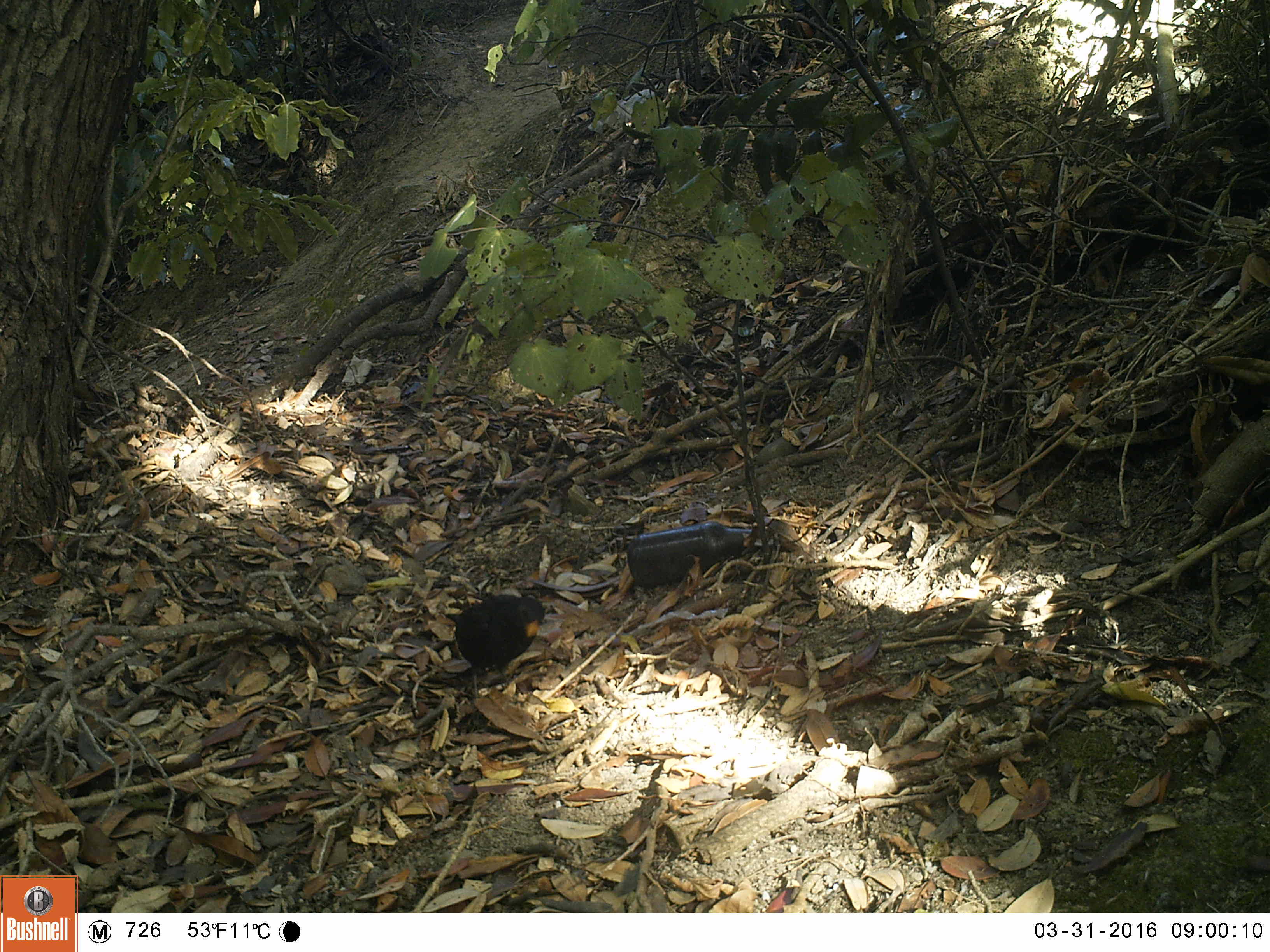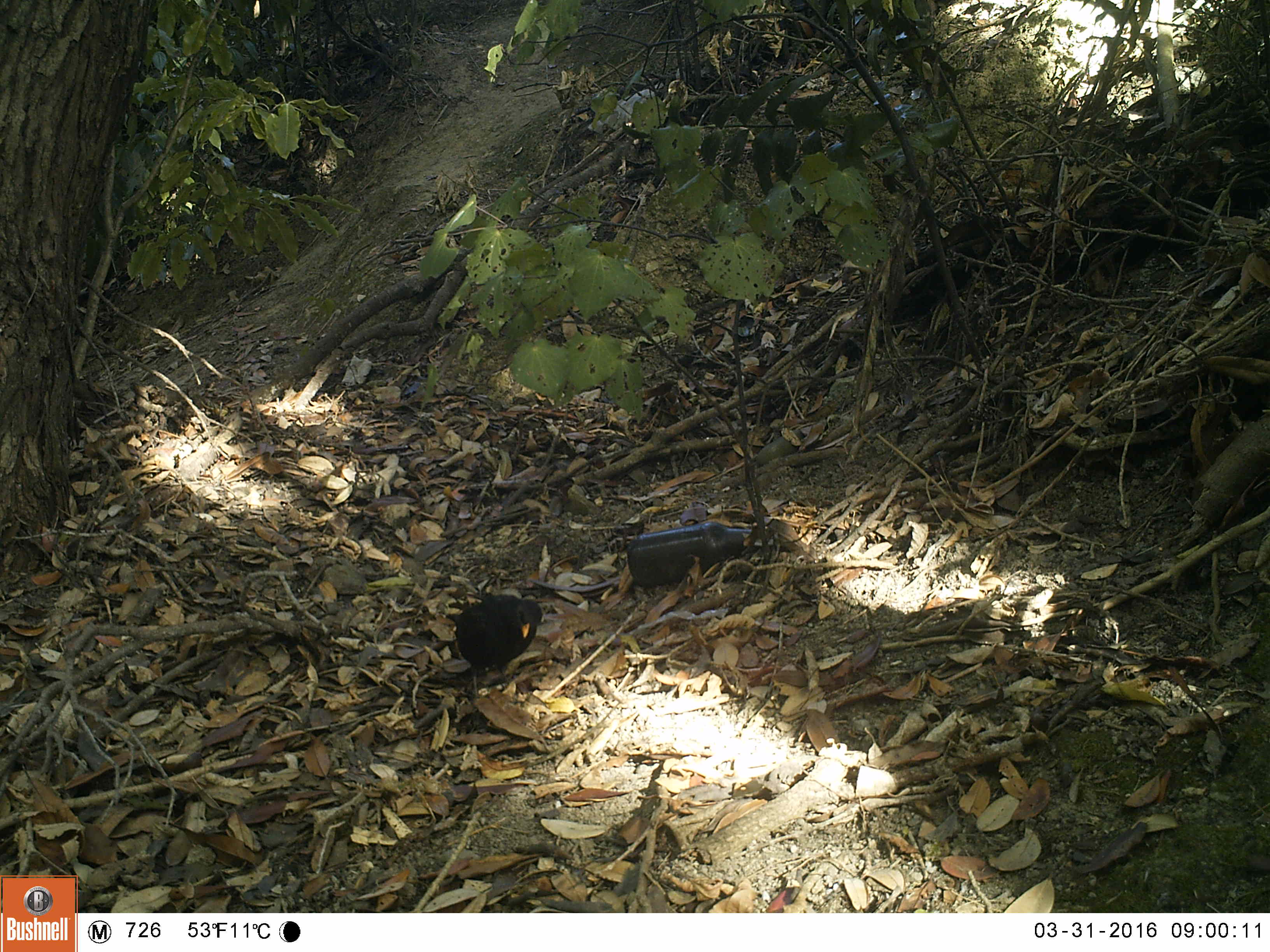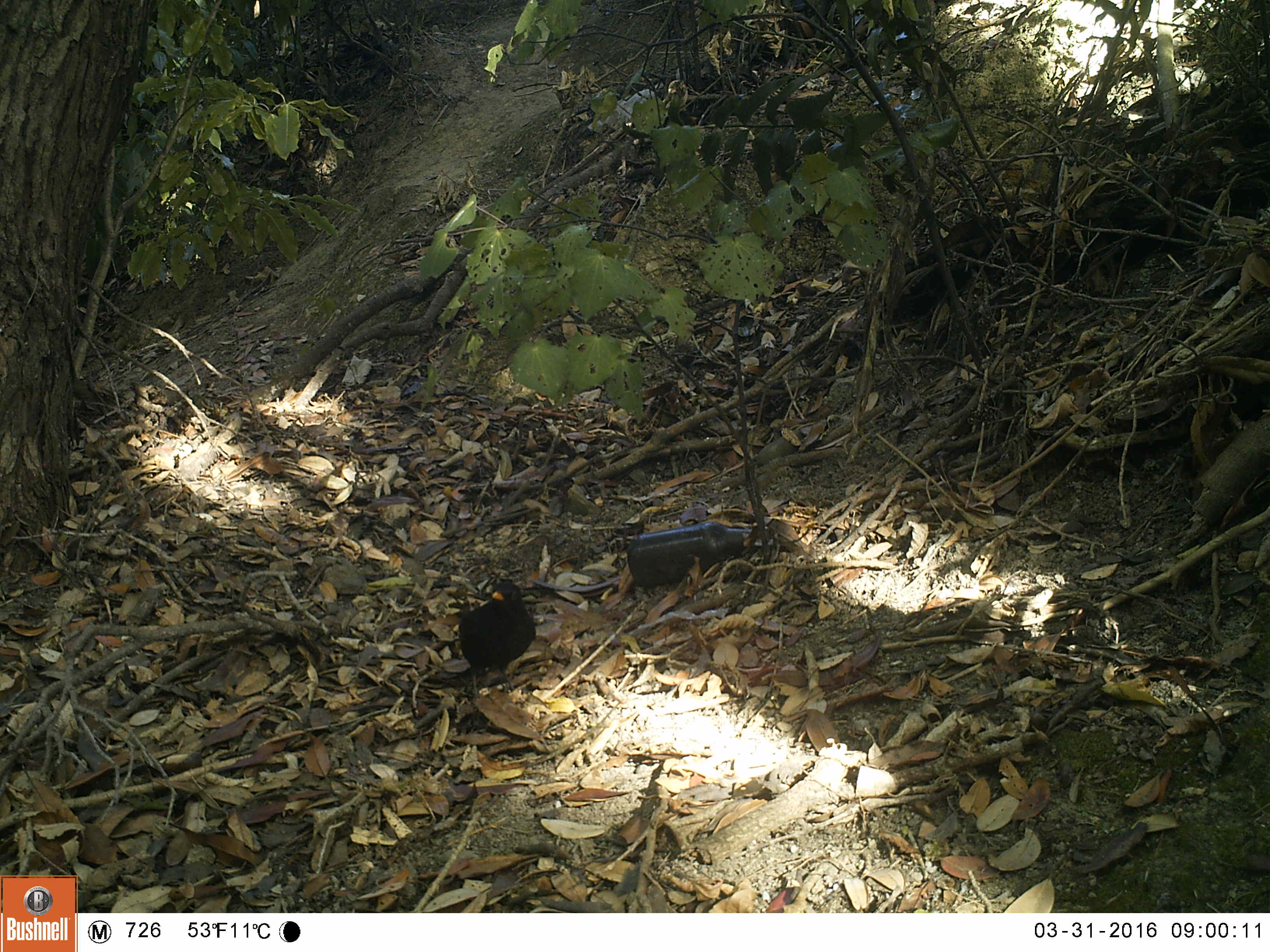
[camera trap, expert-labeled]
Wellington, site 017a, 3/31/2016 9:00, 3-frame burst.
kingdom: Animalia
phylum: Chordata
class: Aves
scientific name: Aves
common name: bird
Bird (Aves).